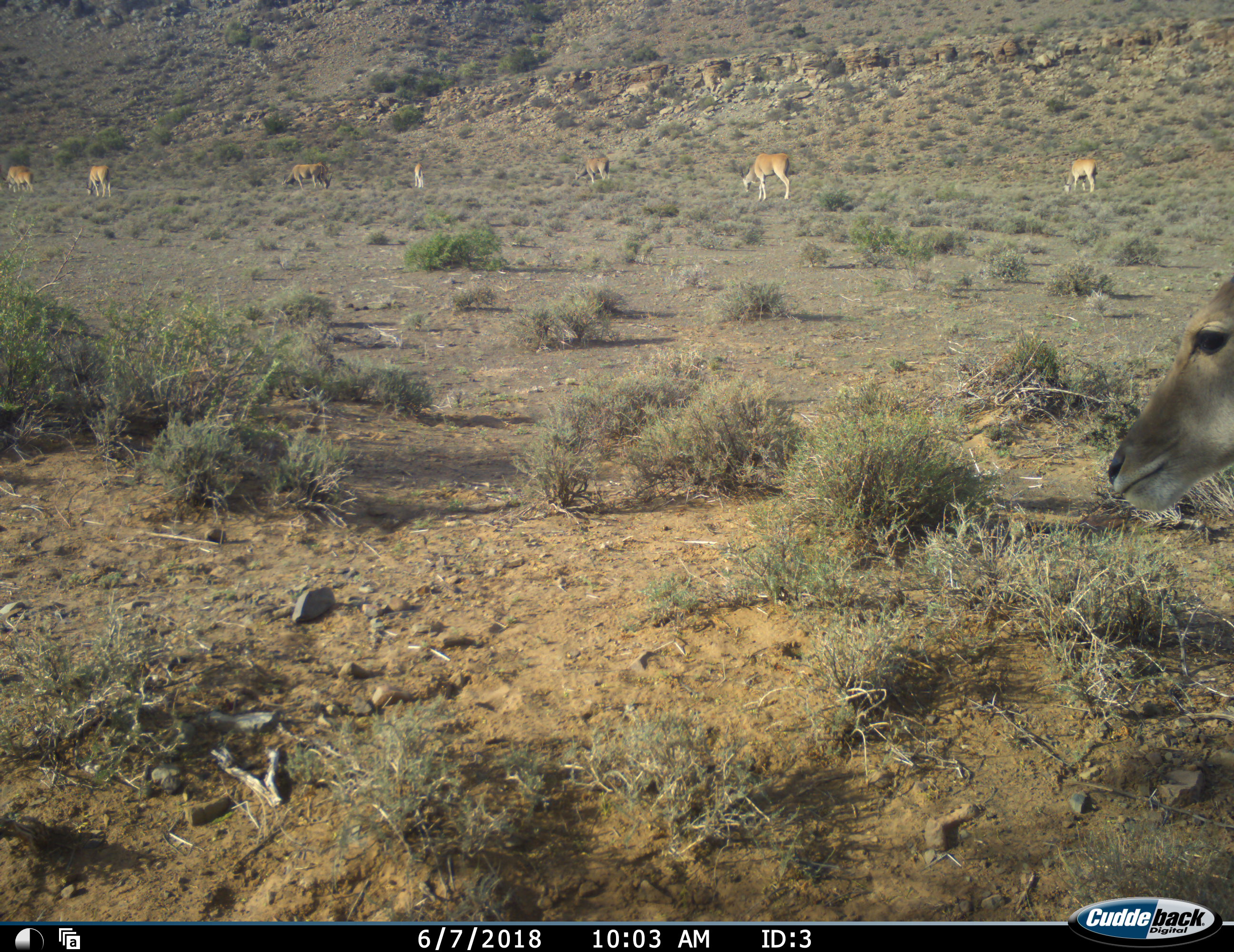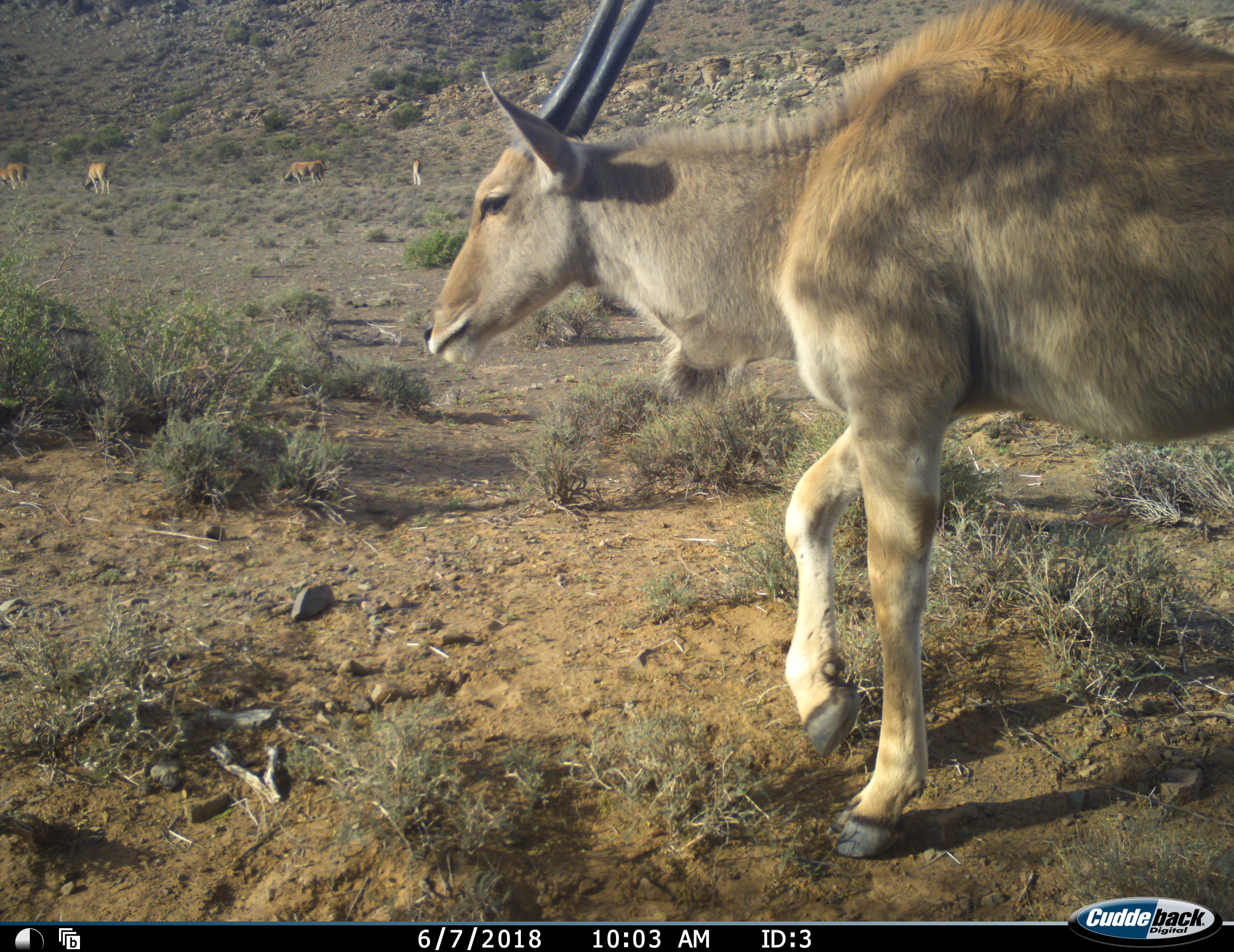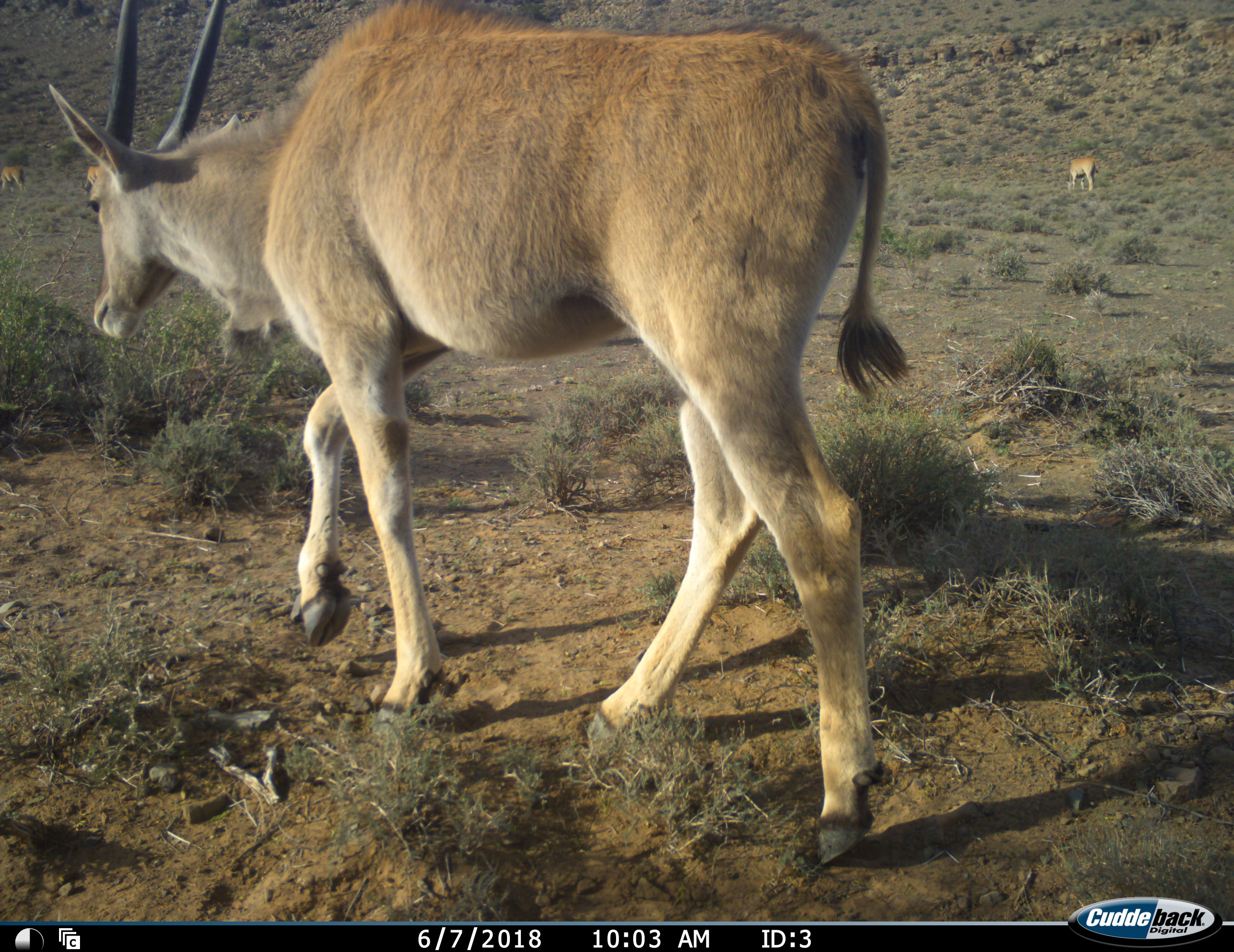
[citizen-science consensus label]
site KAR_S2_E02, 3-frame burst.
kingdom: Animalia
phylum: Chordata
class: Mammalia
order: Artiodactyla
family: Bovidae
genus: Tragelaphus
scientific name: Tragelaphus oryx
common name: eland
Eland (Tragelaphus oryx), count 8. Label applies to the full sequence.